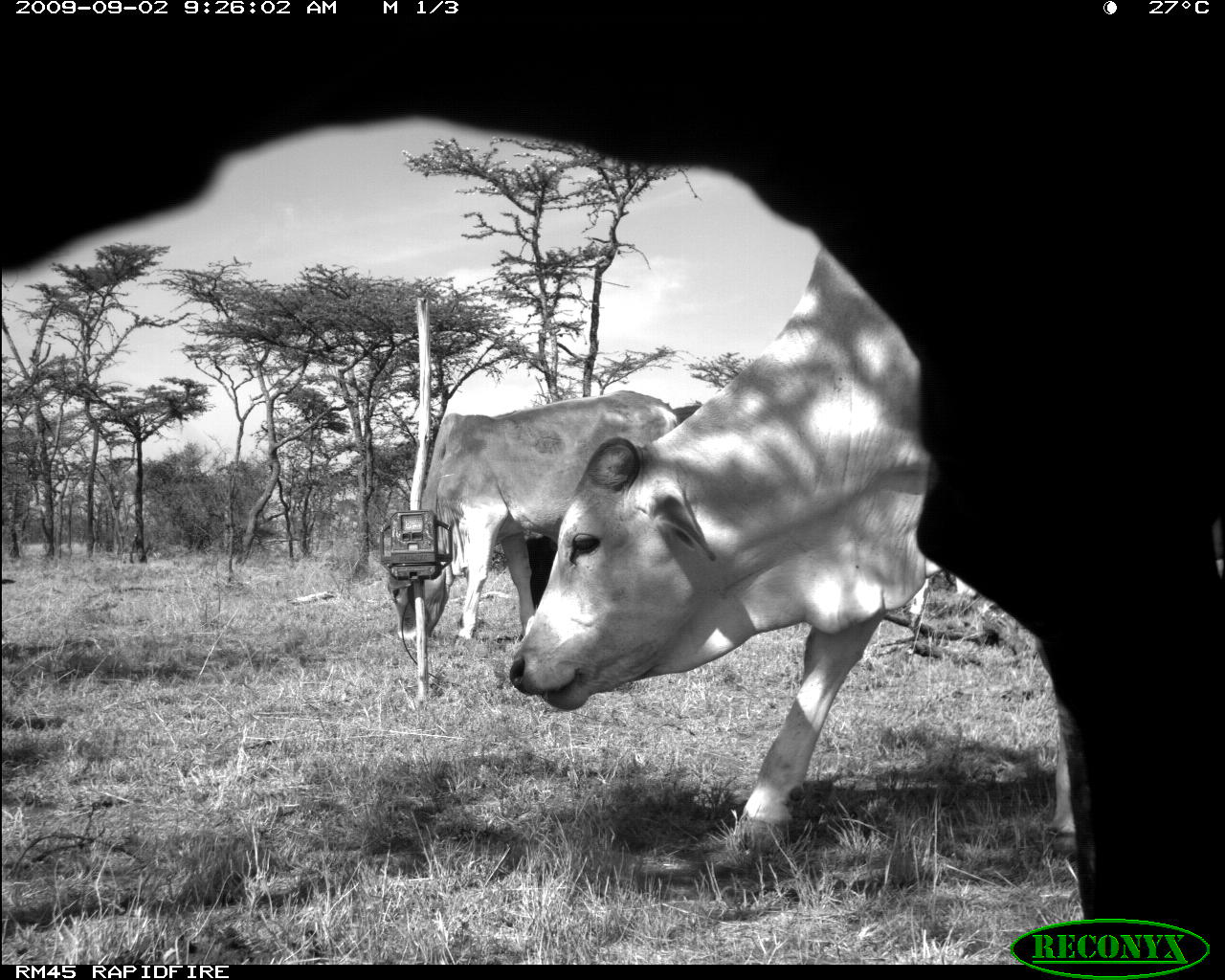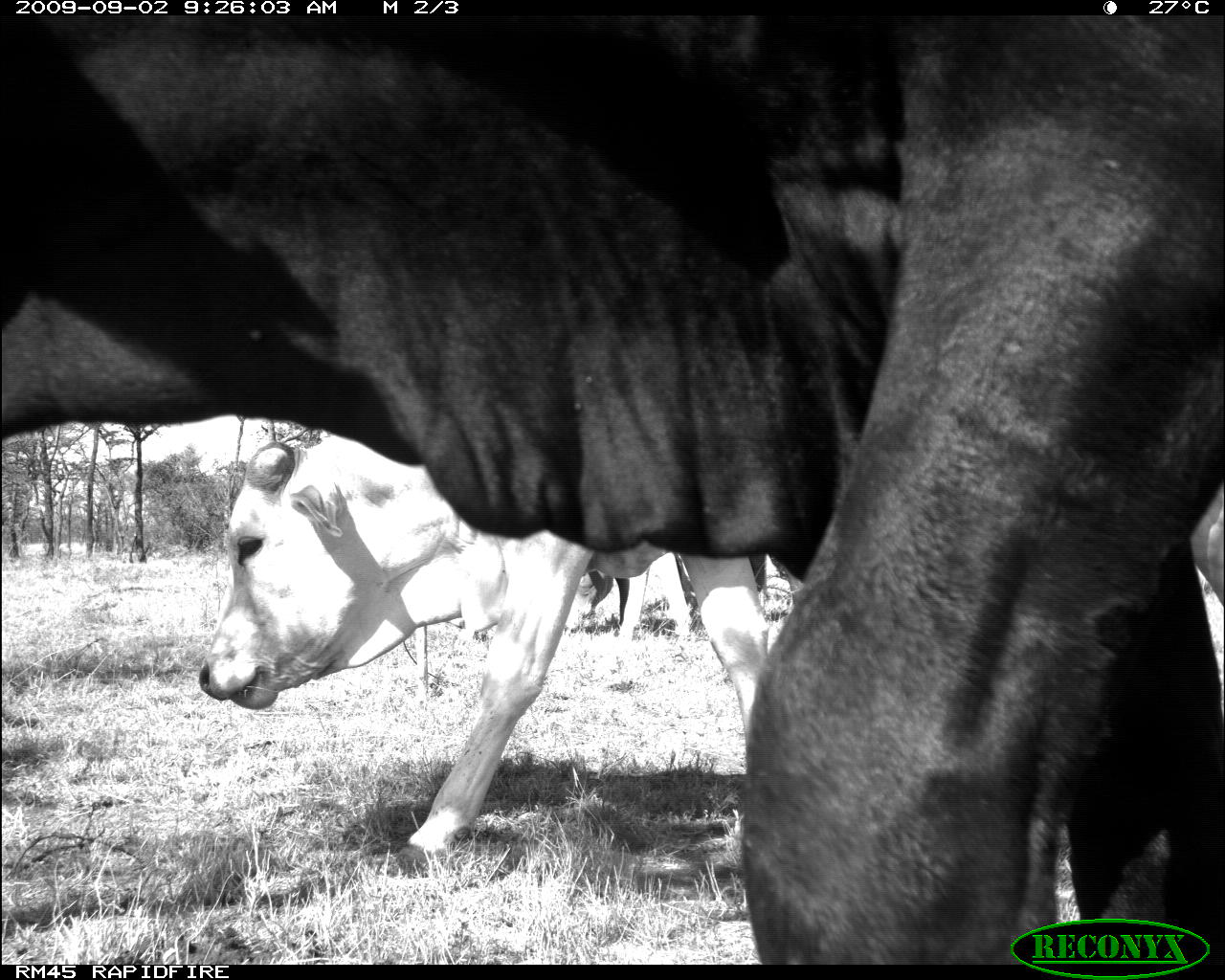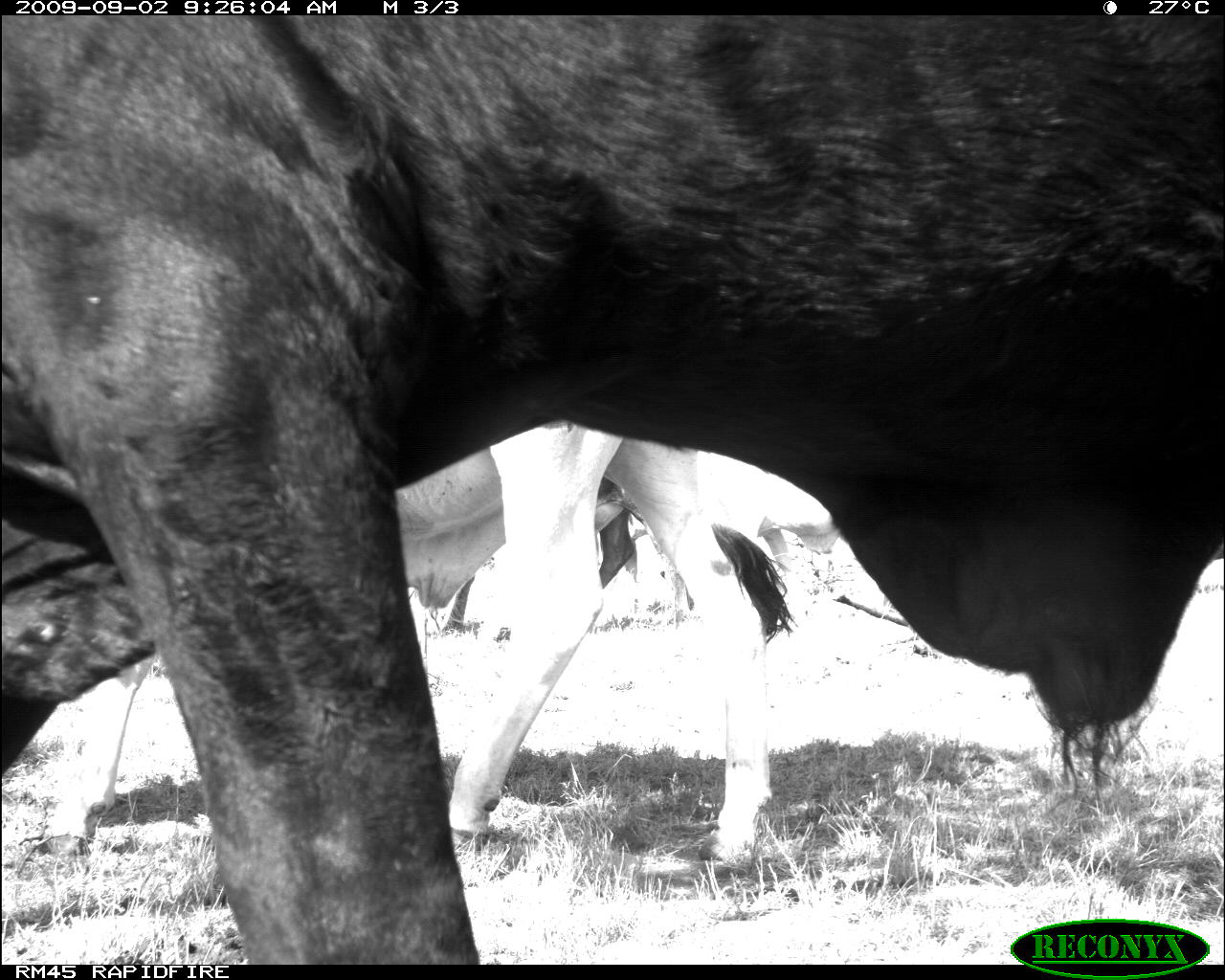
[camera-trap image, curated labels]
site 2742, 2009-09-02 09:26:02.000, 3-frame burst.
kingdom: Animalia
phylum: Chordata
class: Mammalia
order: Artiodactyla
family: Bovidae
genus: Bos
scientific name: Bos taurus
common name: domestic cattle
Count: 4.